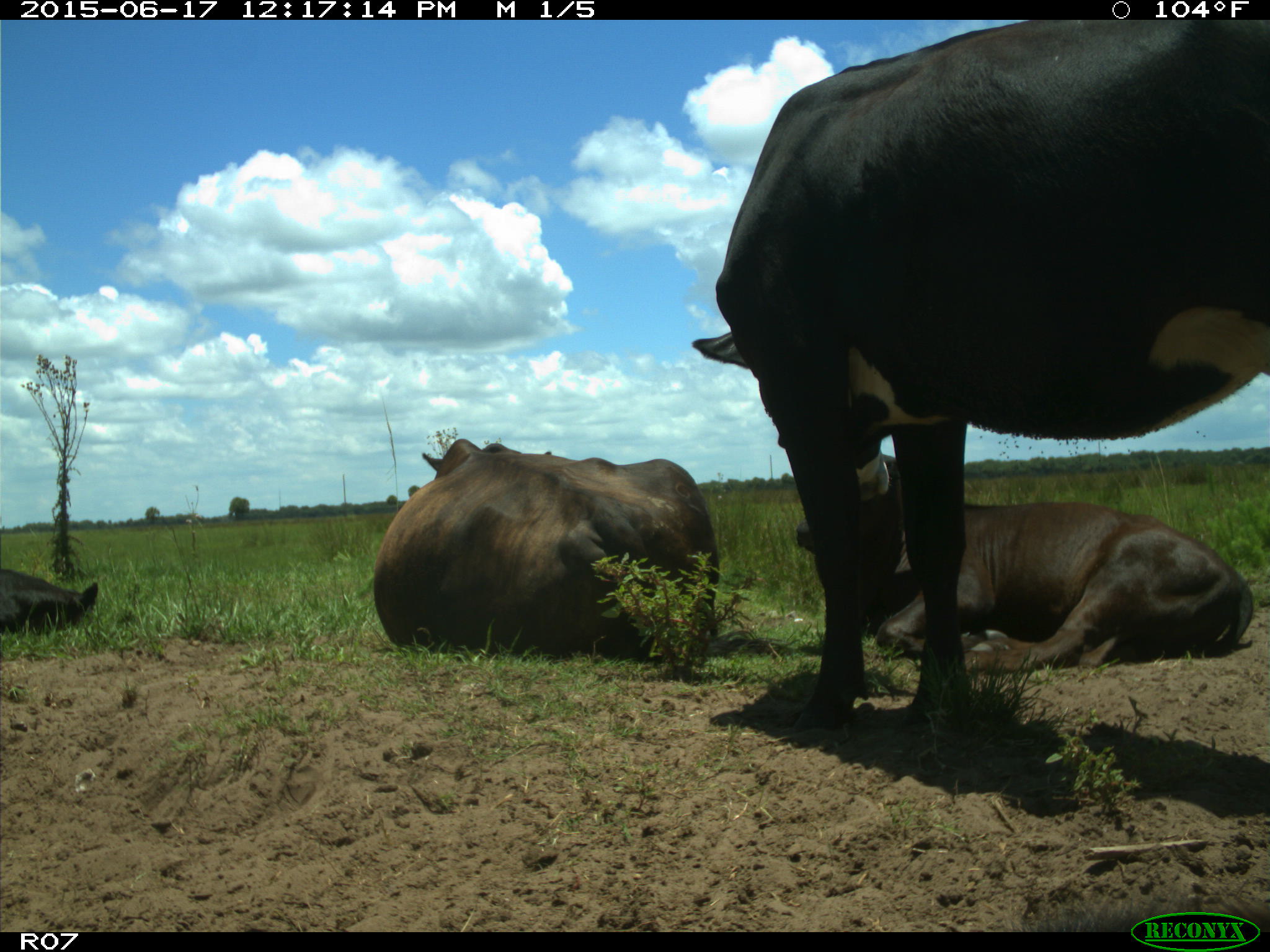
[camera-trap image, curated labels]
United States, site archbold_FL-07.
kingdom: Animalia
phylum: Chordata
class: Mammalia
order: Artiodactyla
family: Bovidae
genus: Bos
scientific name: Bos taurus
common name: domestic cow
Bos taurus (domestic cow).